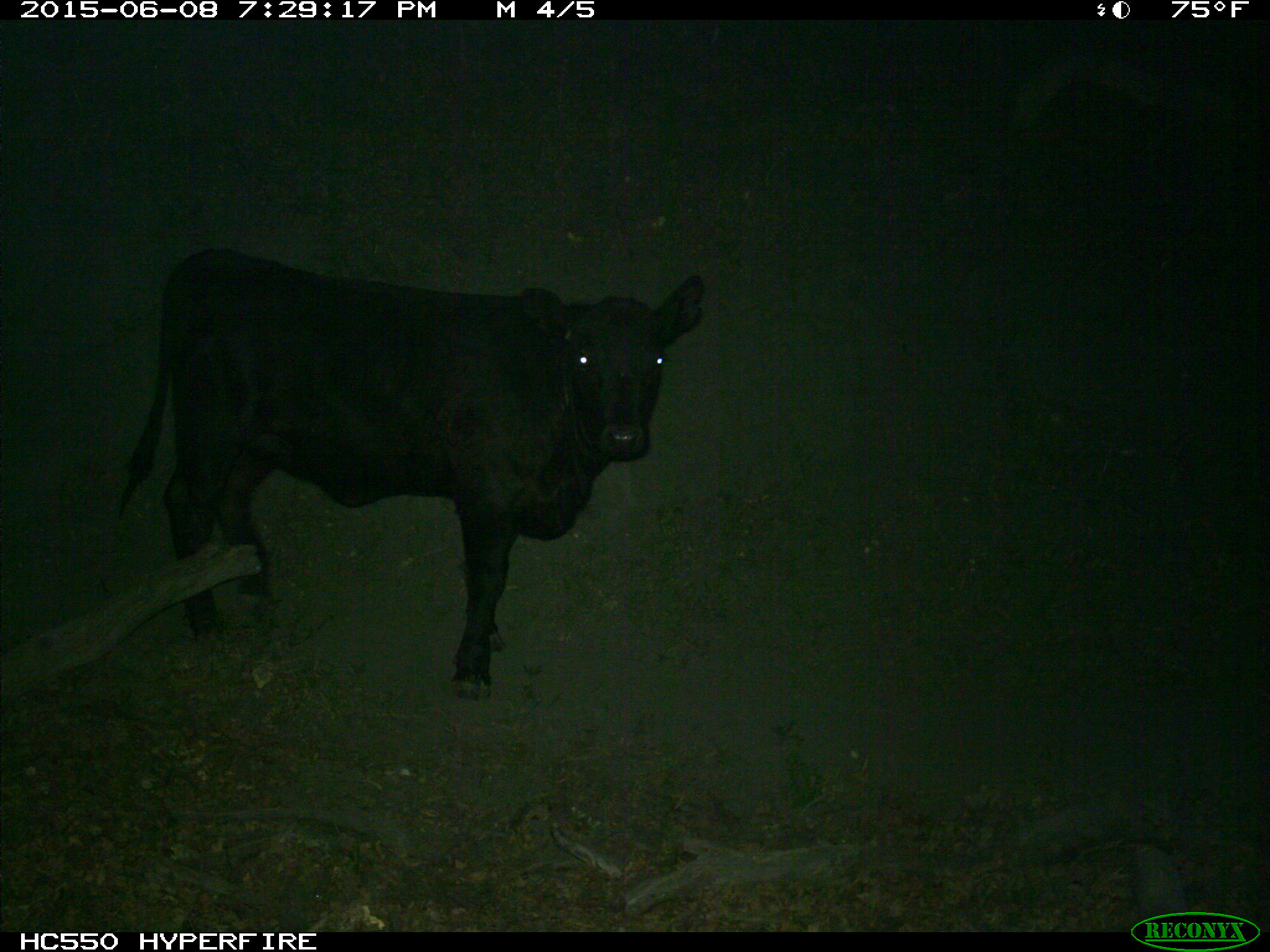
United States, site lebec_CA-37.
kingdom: Animalia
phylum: Chordata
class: Mammalia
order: Artiodactyla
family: Bovidae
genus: Bos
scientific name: Bos taurus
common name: domestic cow